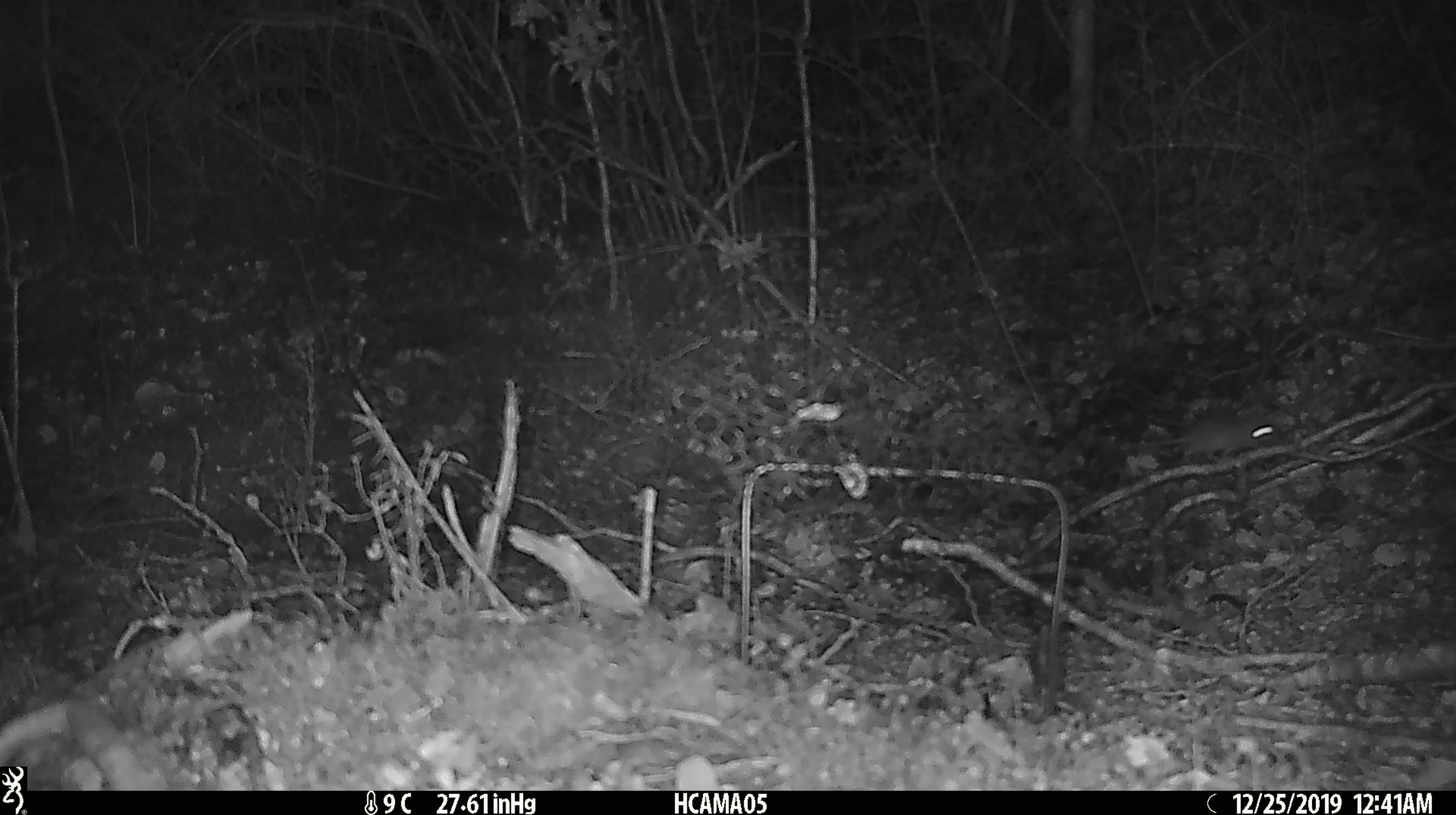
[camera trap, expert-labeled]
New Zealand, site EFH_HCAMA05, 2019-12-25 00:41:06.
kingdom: Animalia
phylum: Chordata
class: Mammalia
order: Rodentia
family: Muridae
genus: Mus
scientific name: Mus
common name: mouse